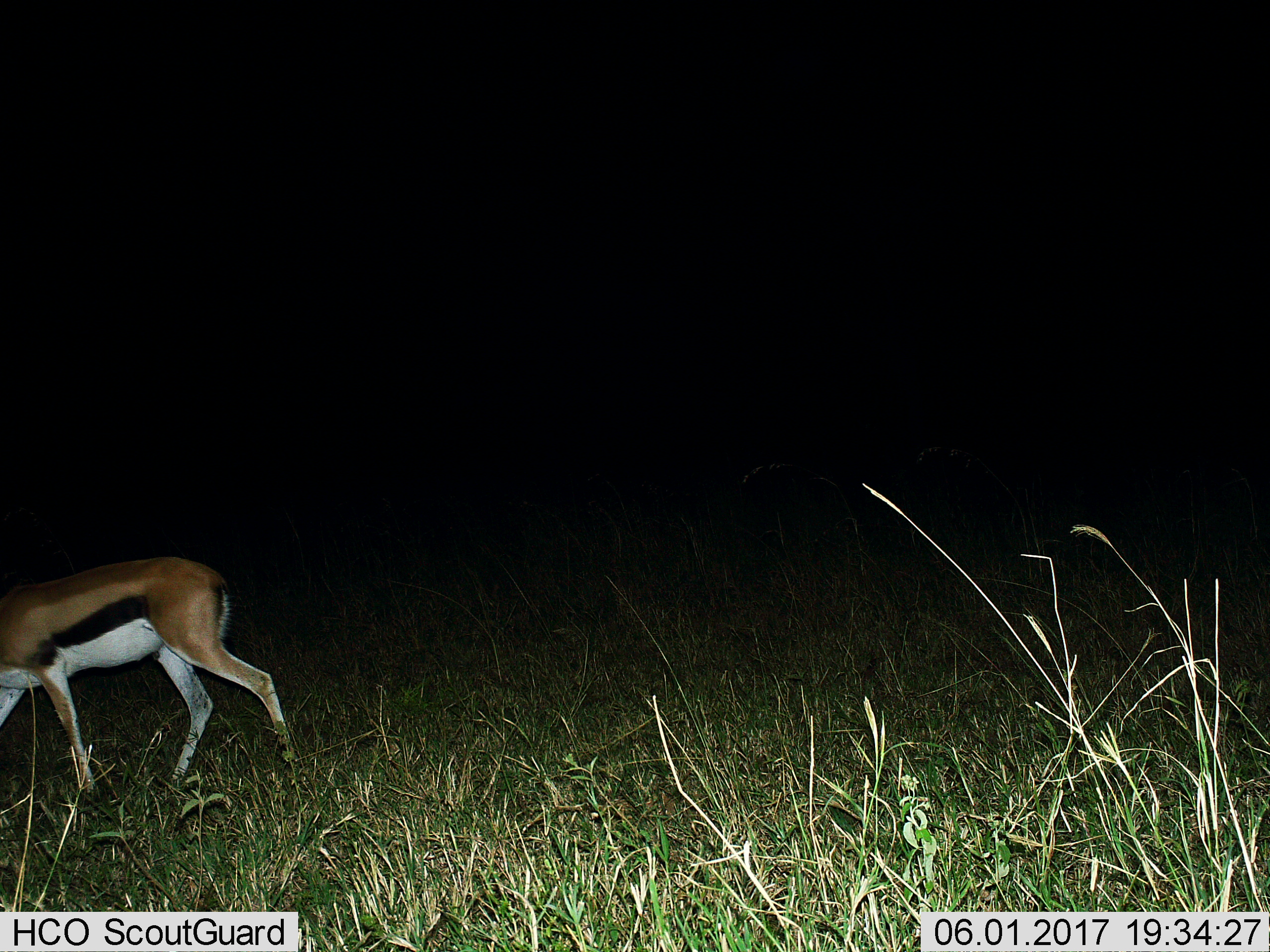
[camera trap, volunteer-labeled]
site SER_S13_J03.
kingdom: Animalia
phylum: Chordata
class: Mammalia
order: Artiodactyla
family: Bovidae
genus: Eudorcas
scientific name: Eudorcas thomsonii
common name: thomson's gazelle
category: gazellethomsons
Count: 1.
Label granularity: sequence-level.